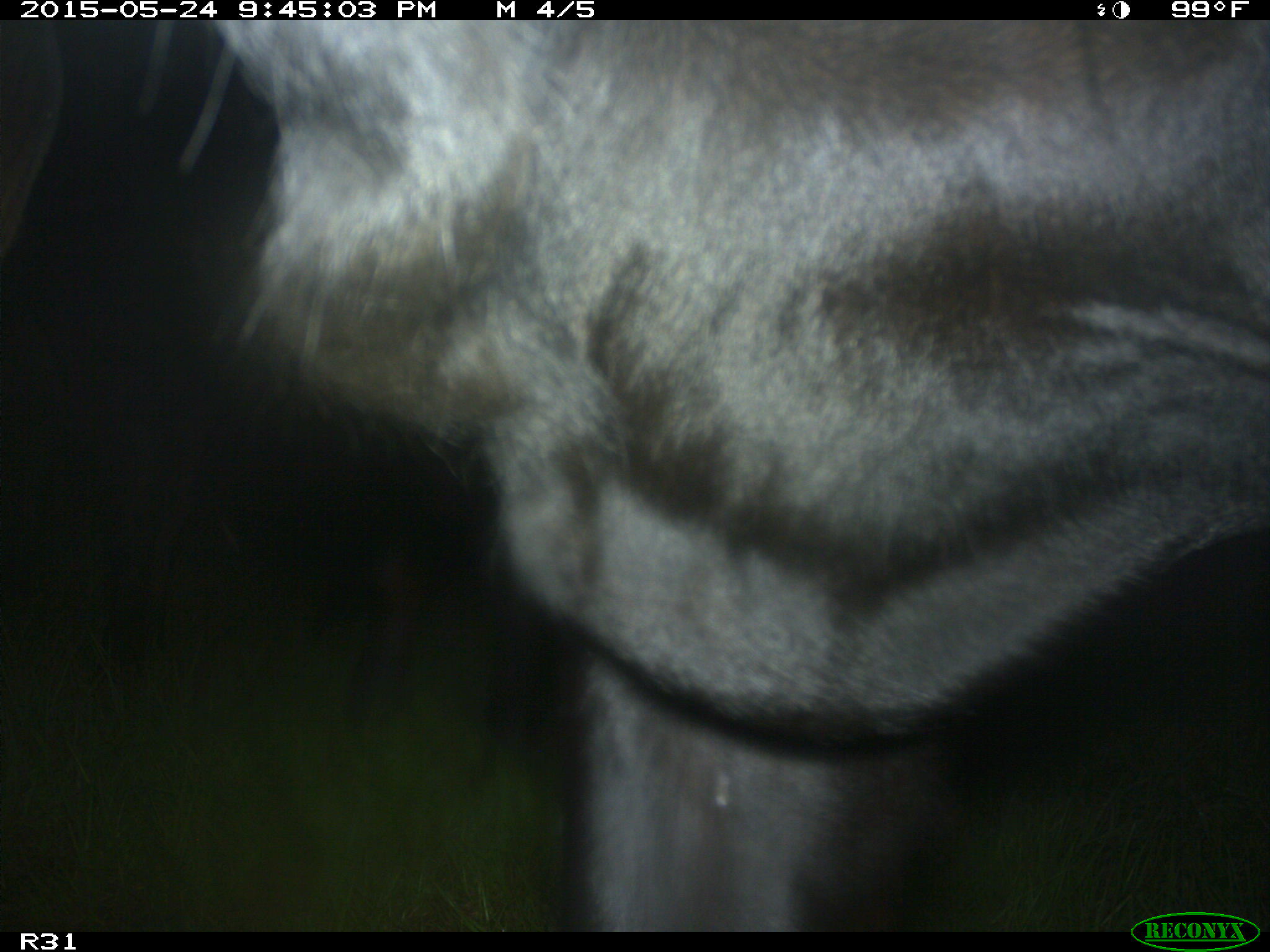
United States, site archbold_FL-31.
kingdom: Animalia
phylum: Chordata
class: Mammalia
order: Artiodactyla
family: Bovidae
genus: Bos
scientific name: Bos taurus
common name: domestic cow